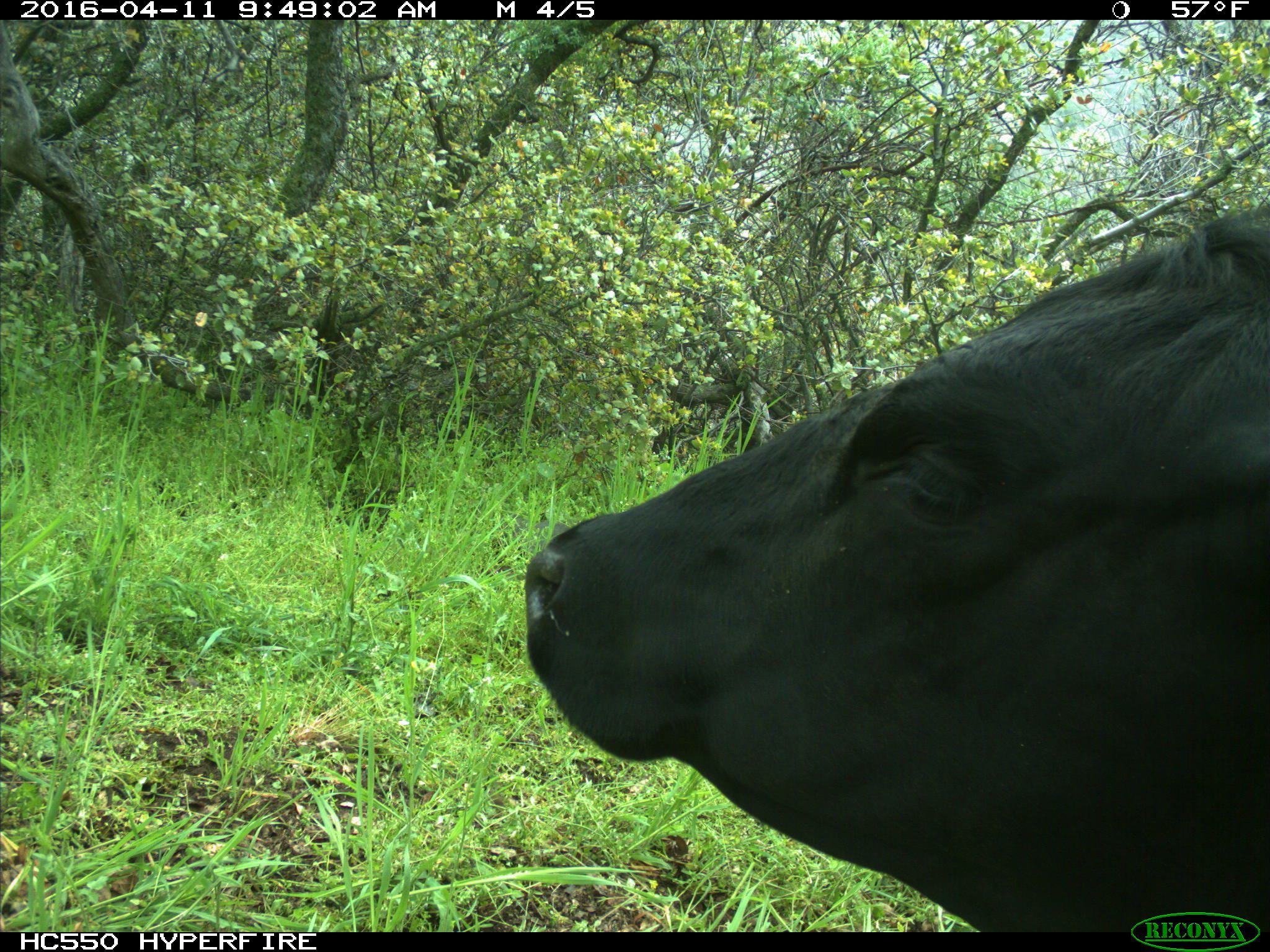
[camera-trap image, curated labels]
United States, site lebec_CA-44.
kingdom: Animalia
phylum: Chordata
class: Mammalia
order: Artiodactyla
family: Bovidae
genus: Bos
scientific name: Bos taurus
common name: domestic cow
Bos taurus (domestic cow).